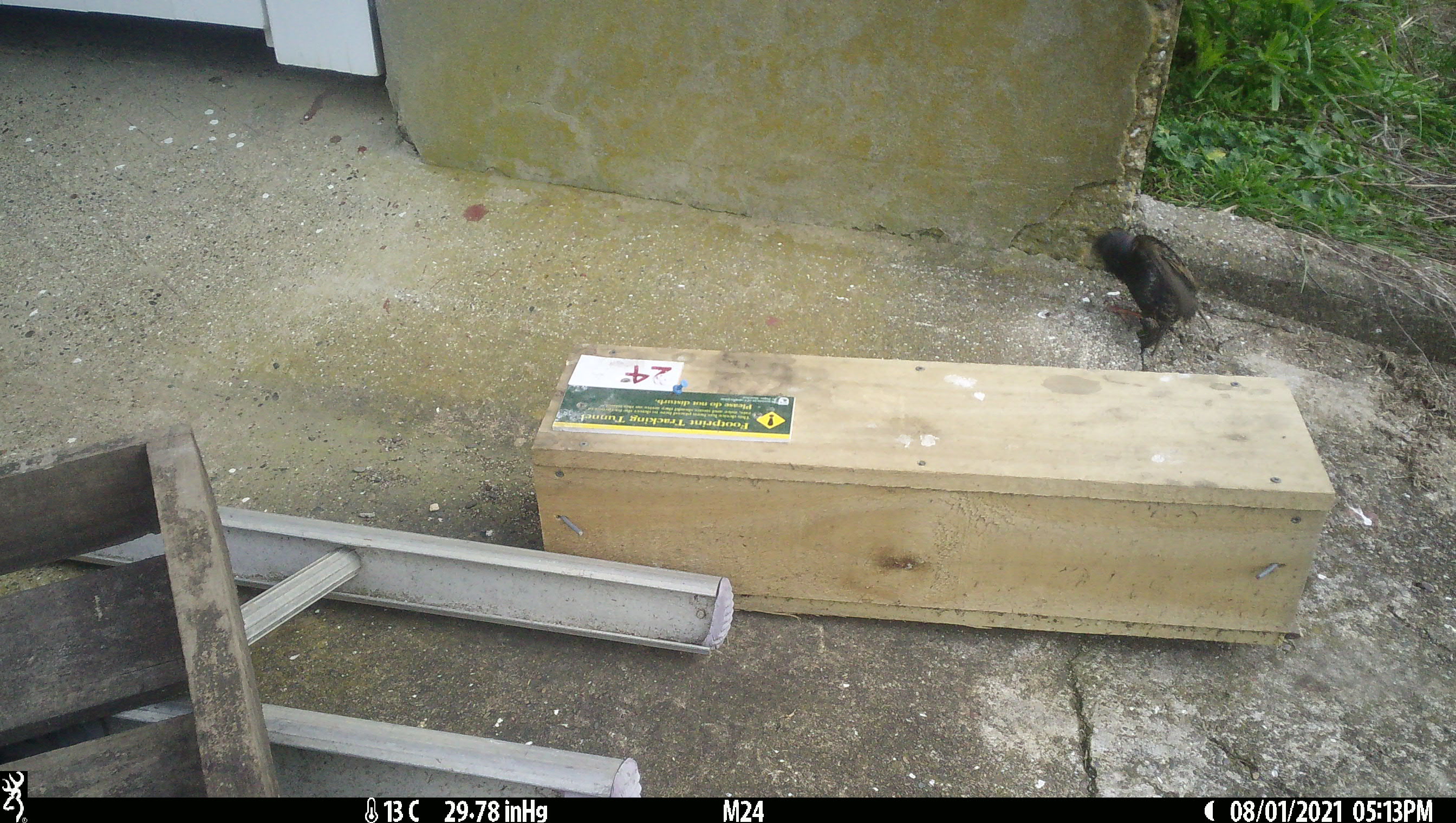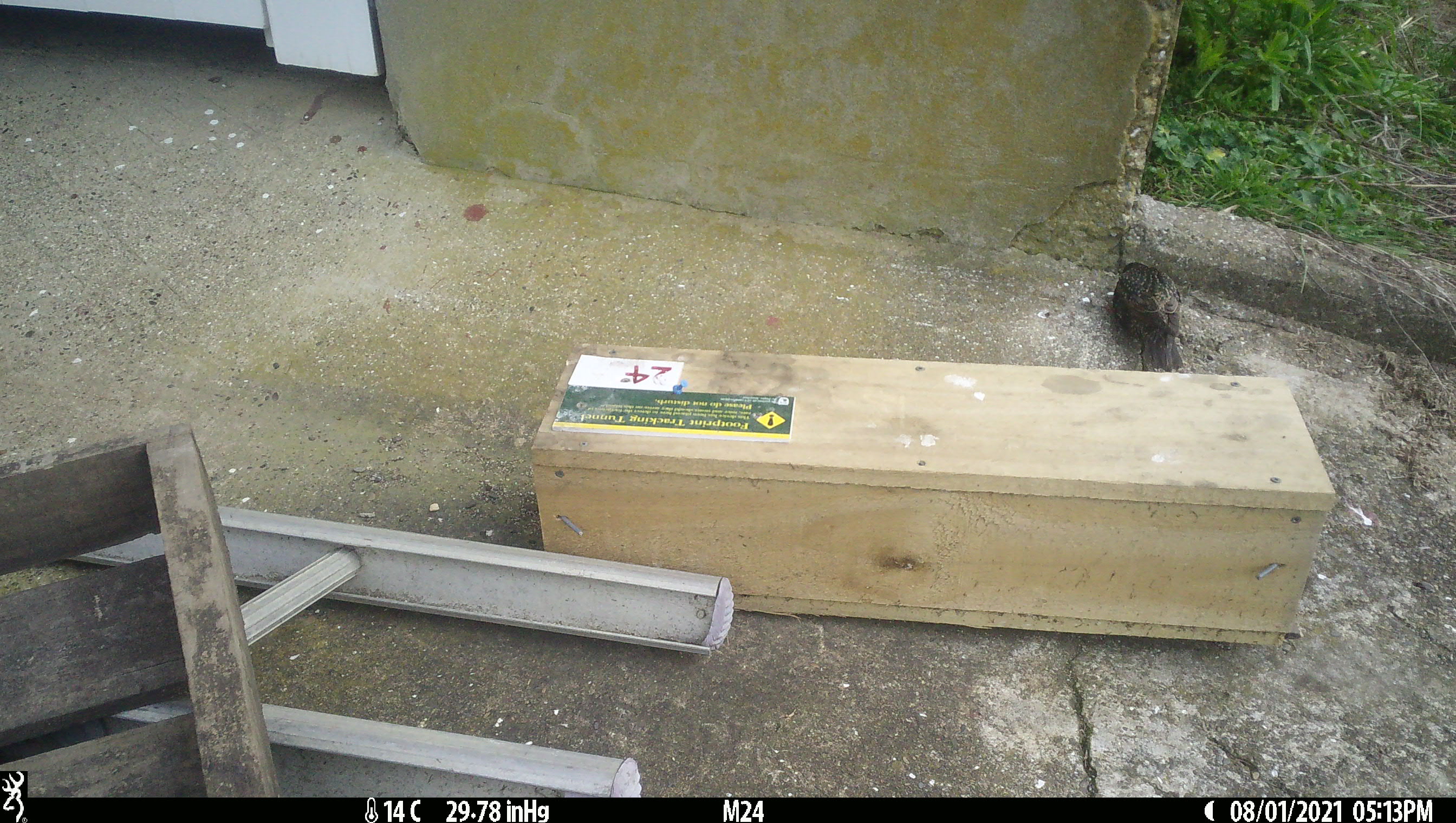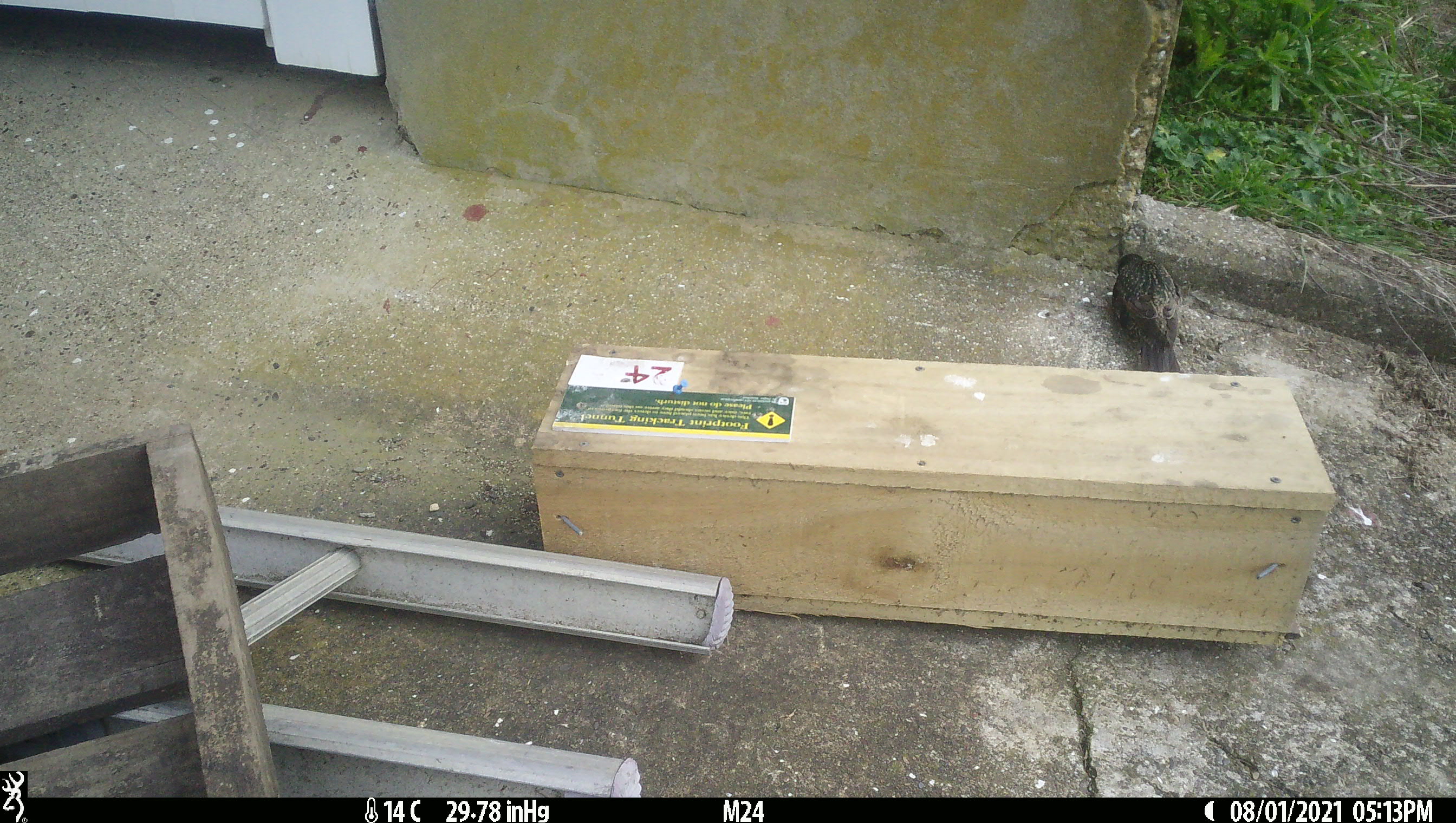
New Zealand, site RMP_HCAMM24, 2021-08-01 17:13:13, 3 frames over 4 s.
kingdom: Animalia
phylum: Chordata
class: Aves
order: Passeriformes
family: Sturnidae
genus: Sturnus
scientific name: Sturnus vulgaris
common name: european starling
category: starling